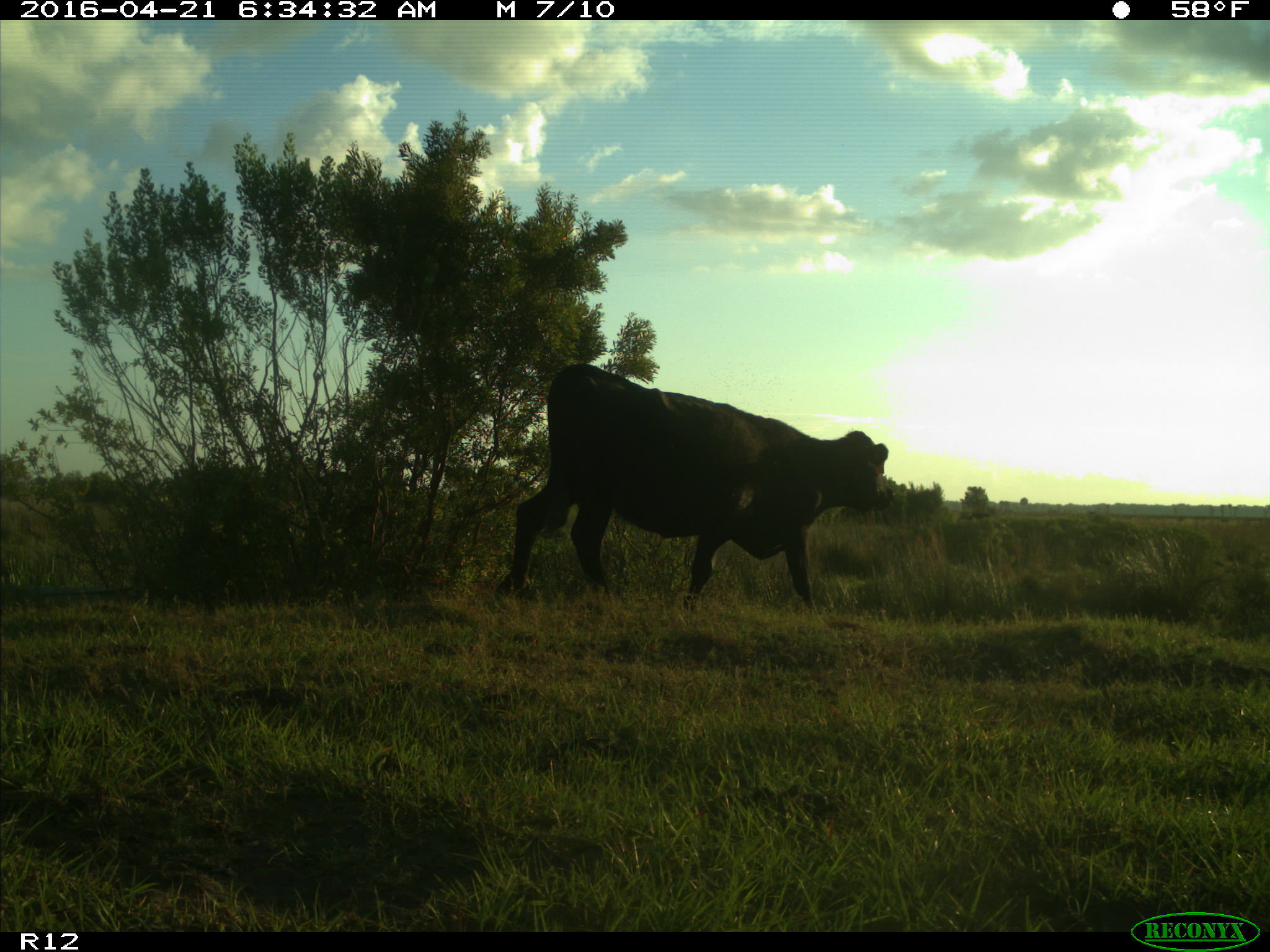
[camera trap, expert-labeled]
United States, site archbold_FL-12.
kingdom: Animalia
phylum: Chordata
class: Mammalia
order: Artiodactyla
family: Bovidae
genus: Bos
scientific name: Bos taurus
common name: domestic cow